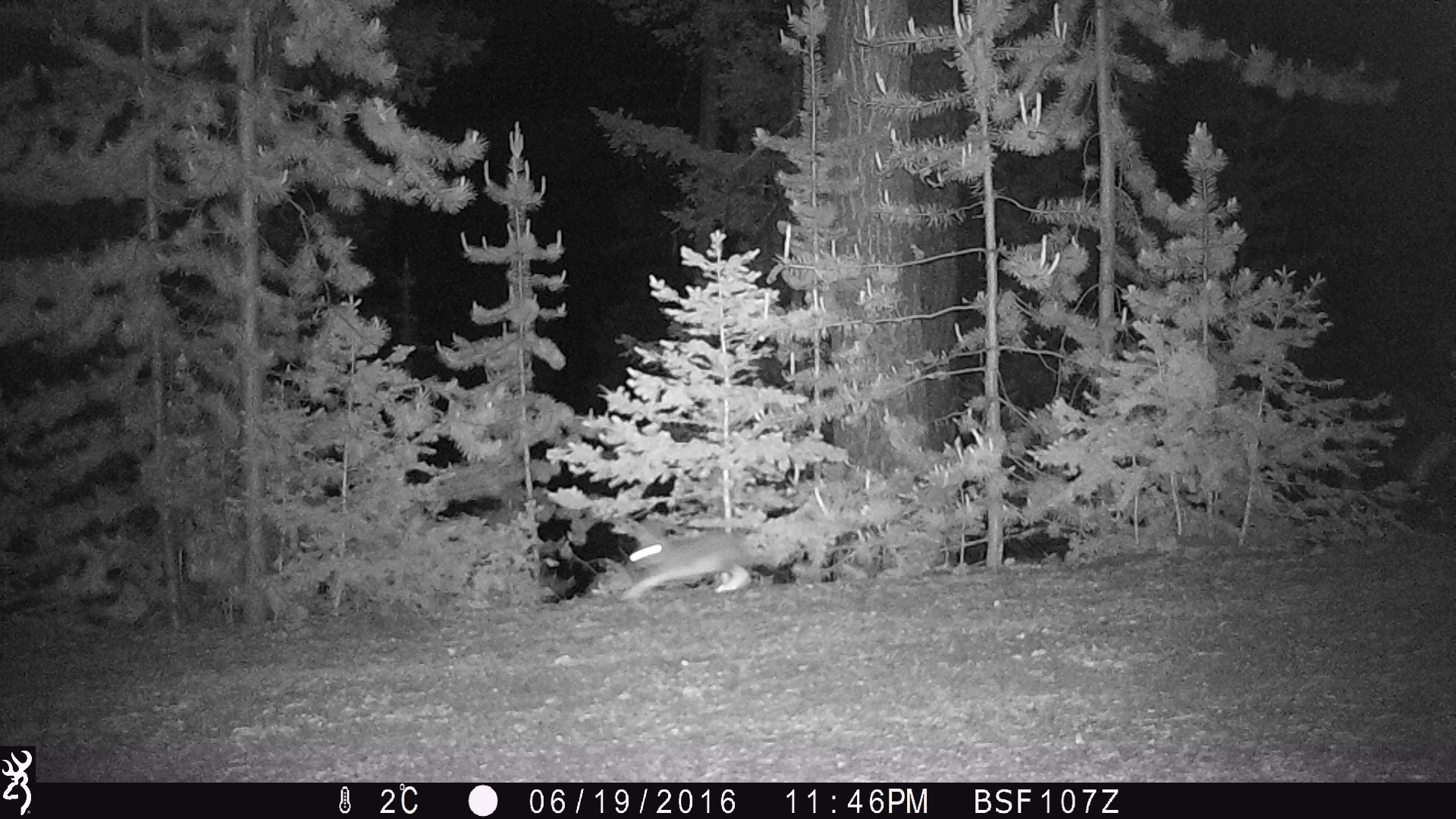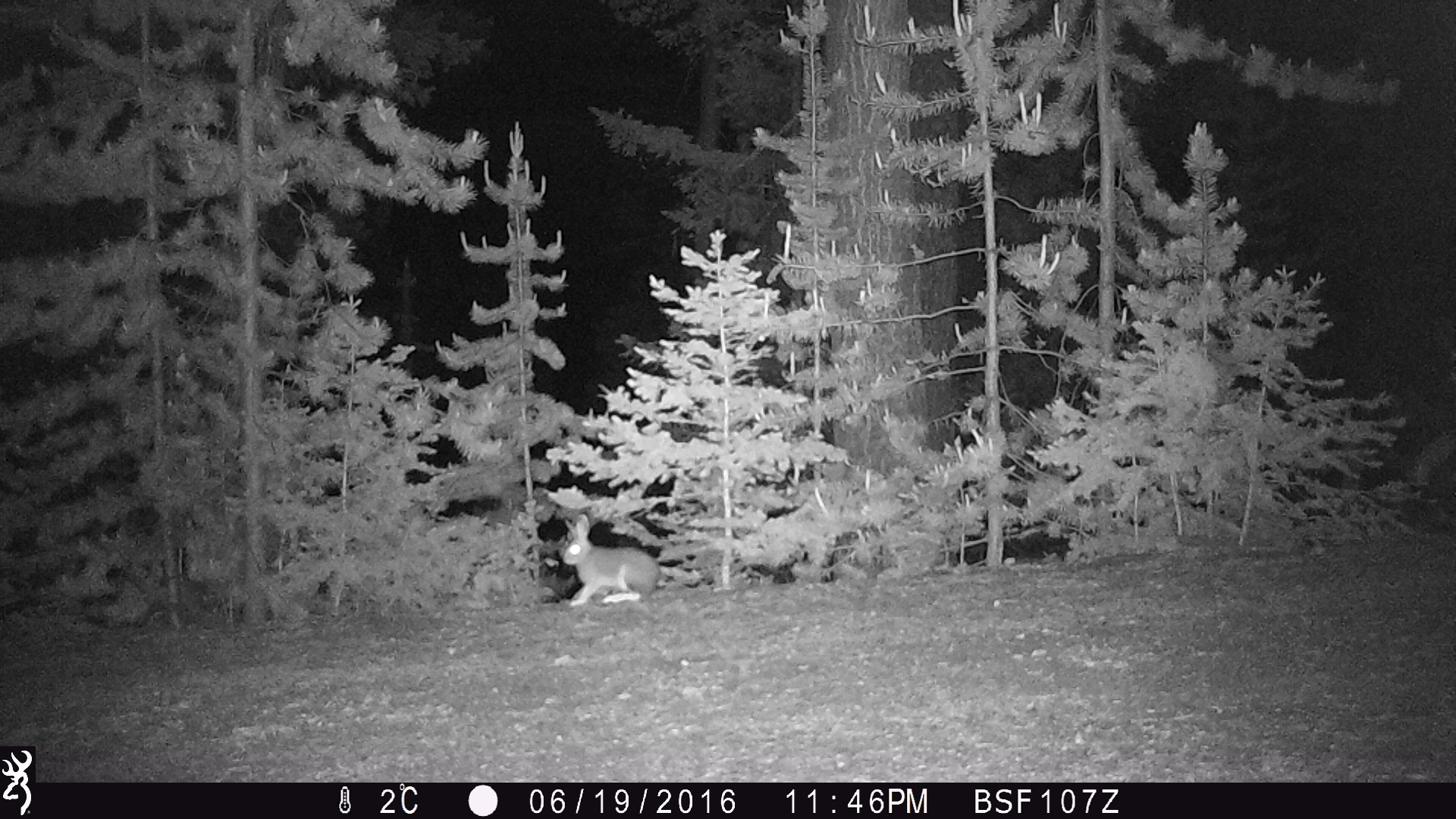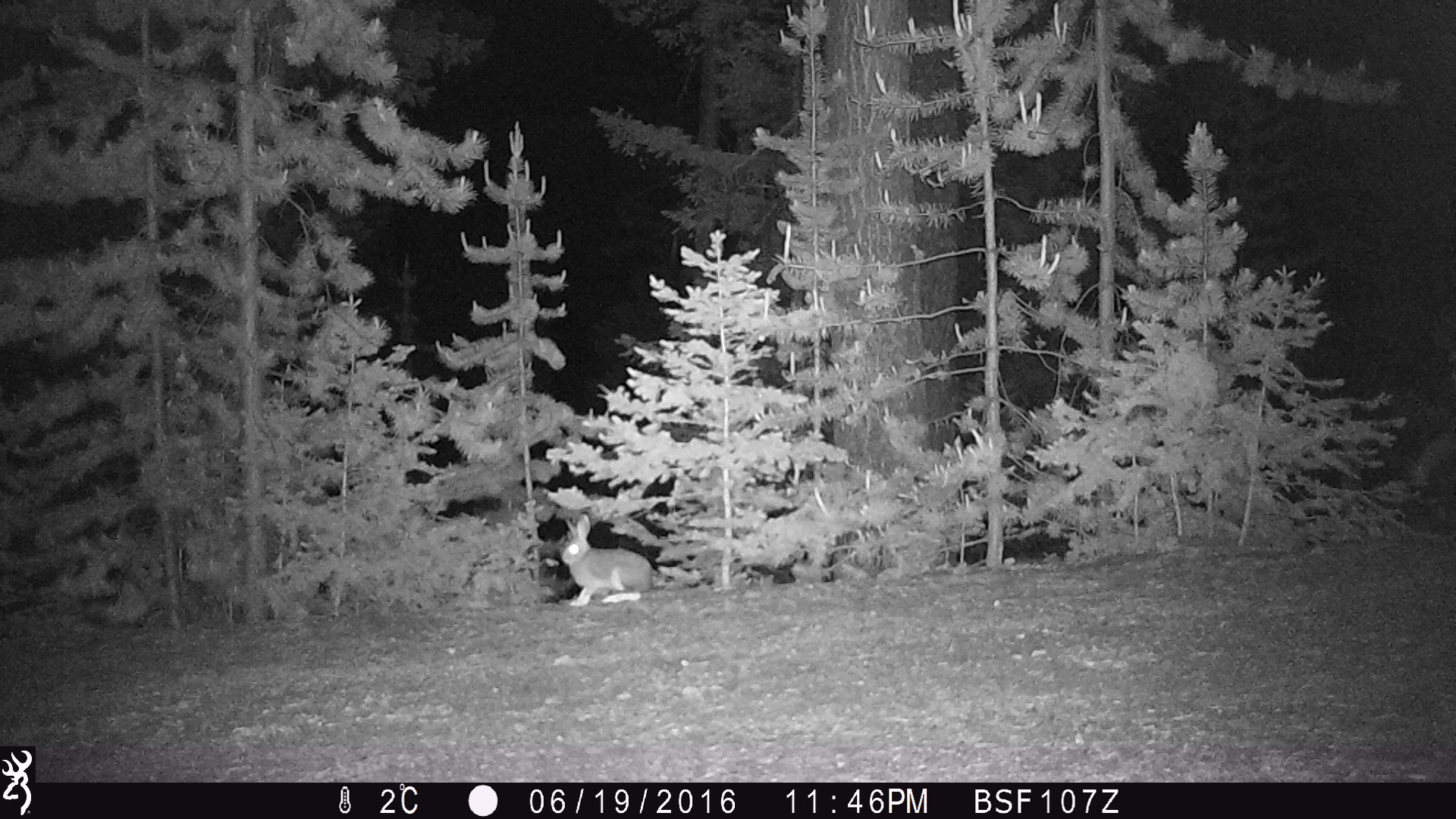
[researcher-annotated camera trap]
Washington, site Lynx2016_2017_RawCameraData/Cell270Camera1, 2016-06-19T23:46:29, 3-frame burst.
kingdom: Animalia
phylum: Chordata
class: Mammalia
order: Lagomorpha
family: Leporidae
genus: Lepus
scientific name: Lepus americanus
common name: snowshoe hare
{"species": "Lepus americanus (snowshoe hare)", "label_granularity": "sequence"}